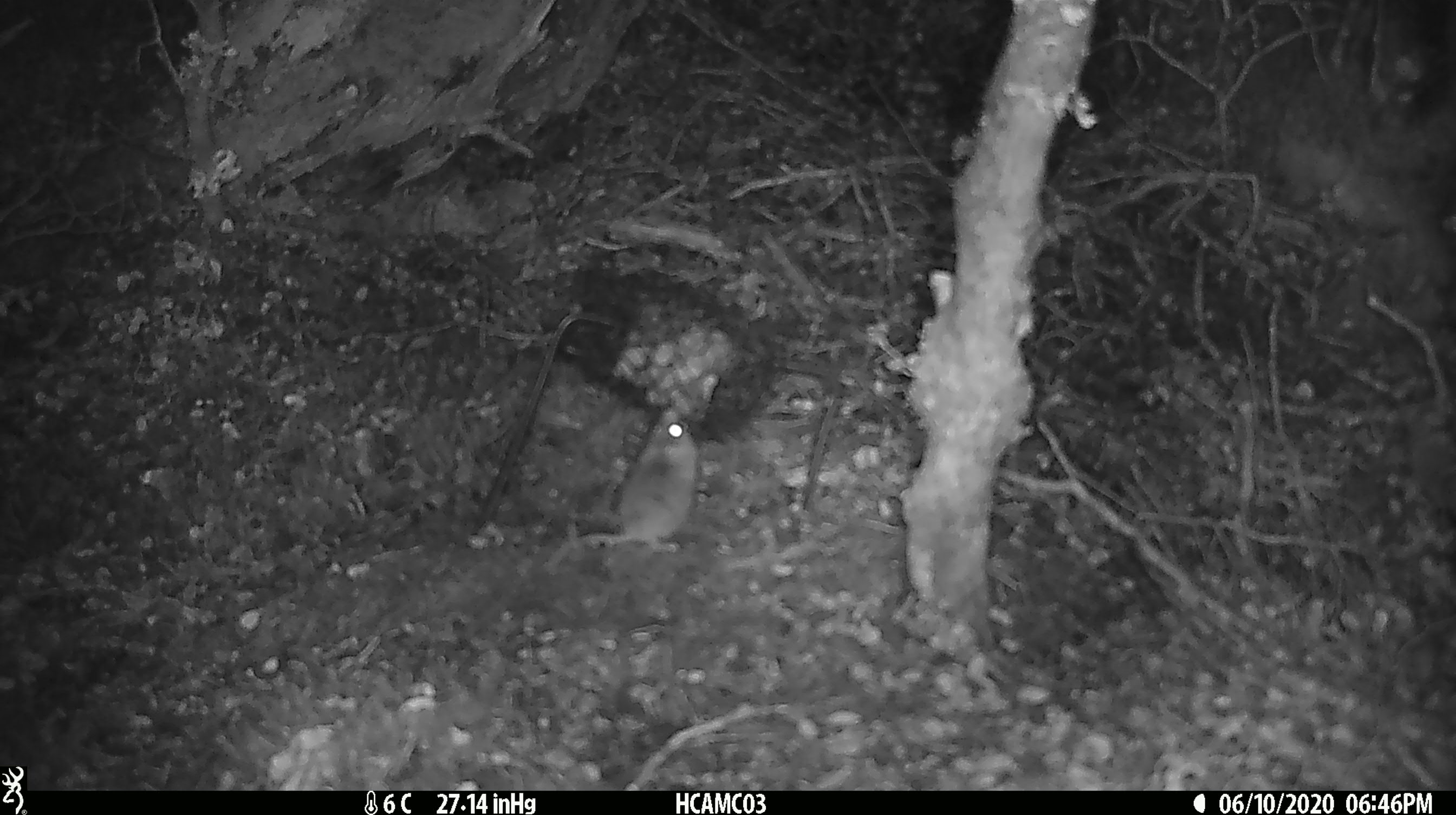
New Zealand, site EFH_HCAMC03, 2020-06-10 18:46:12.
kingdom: Animalia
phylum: Chordata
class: Mammalia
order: Rodentia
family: Muridae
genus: Mus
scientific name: Mus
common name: mouse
Mouse (Mus).